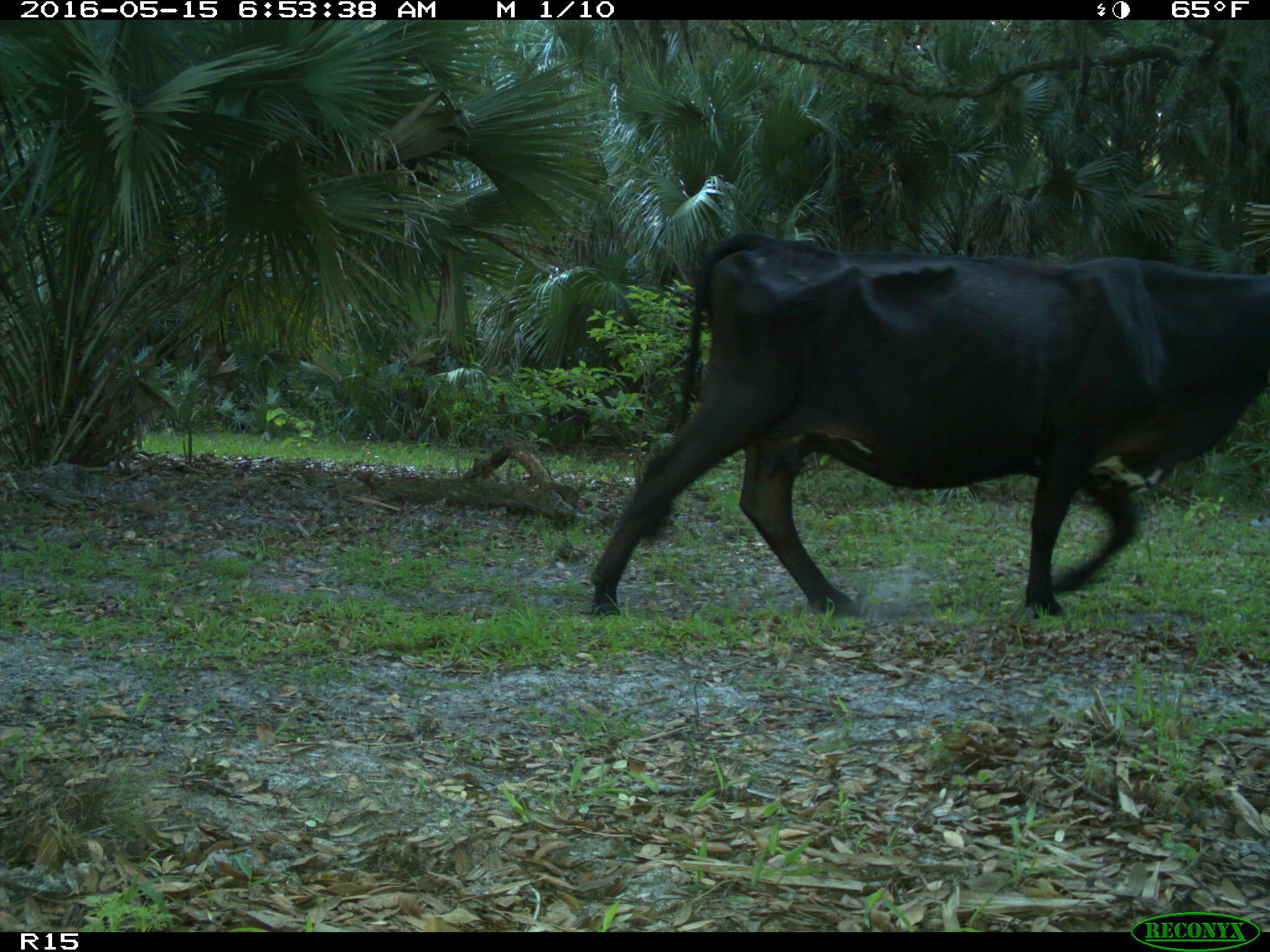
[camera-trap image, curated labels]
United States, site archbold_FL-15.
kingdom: Animalia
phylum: Chordata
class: Mammalia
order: Artiodactyla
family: Bovidae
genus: Bos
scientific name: Bos taurus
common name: domestic cow